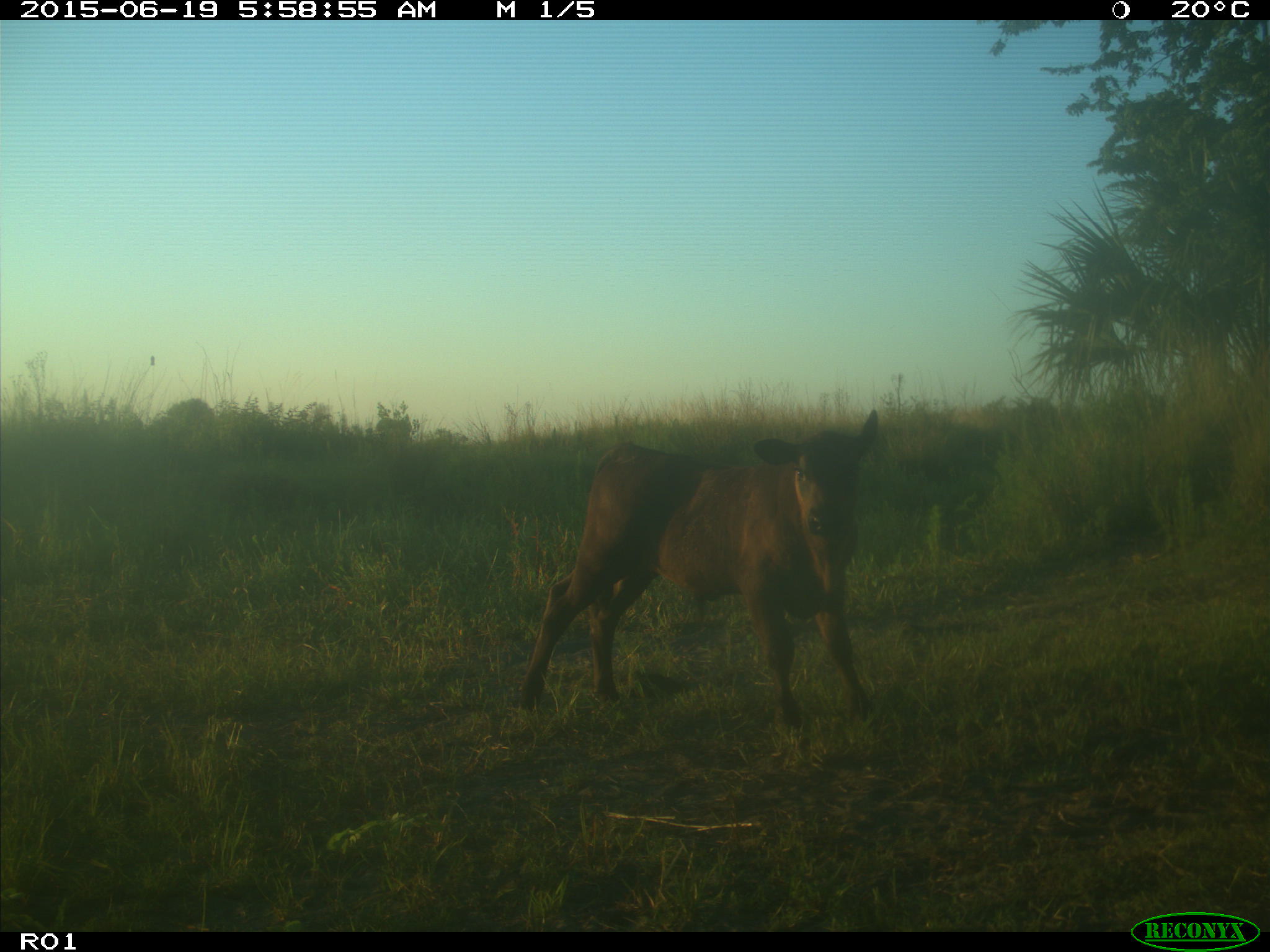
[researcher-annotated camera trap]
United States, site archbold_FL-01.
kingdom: Animalia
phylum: Chordata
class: Mammalia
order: Artiodactyla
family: Bovidae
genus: Bos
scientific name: Bos taurus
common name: domestic cow